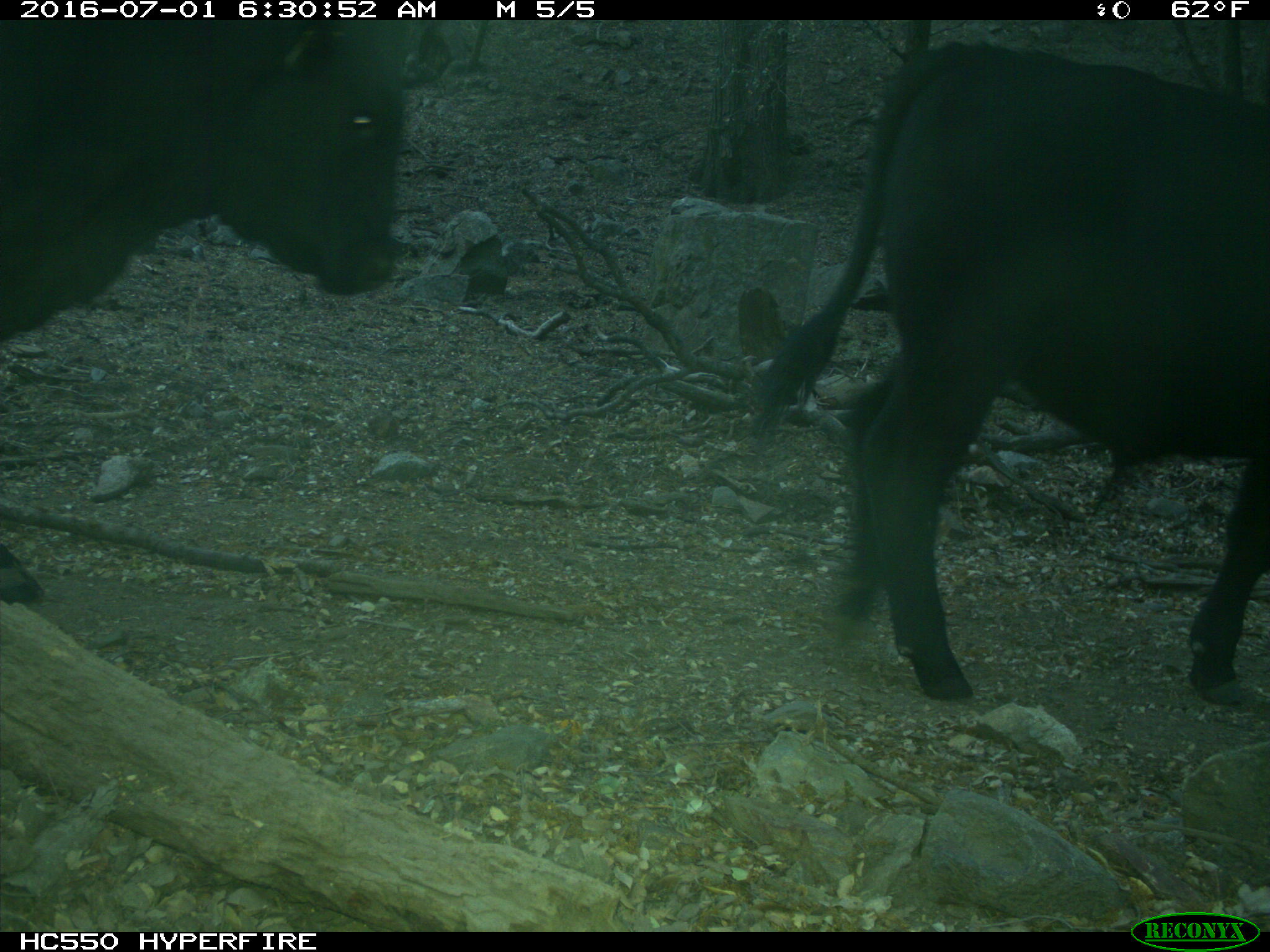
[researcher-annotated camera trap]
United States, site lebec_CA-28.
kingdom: Animalia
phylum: Chordata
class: Mammalia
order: Artiodactyla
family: Bovidae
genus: Bos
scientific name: Bos taurus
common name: domestic cow